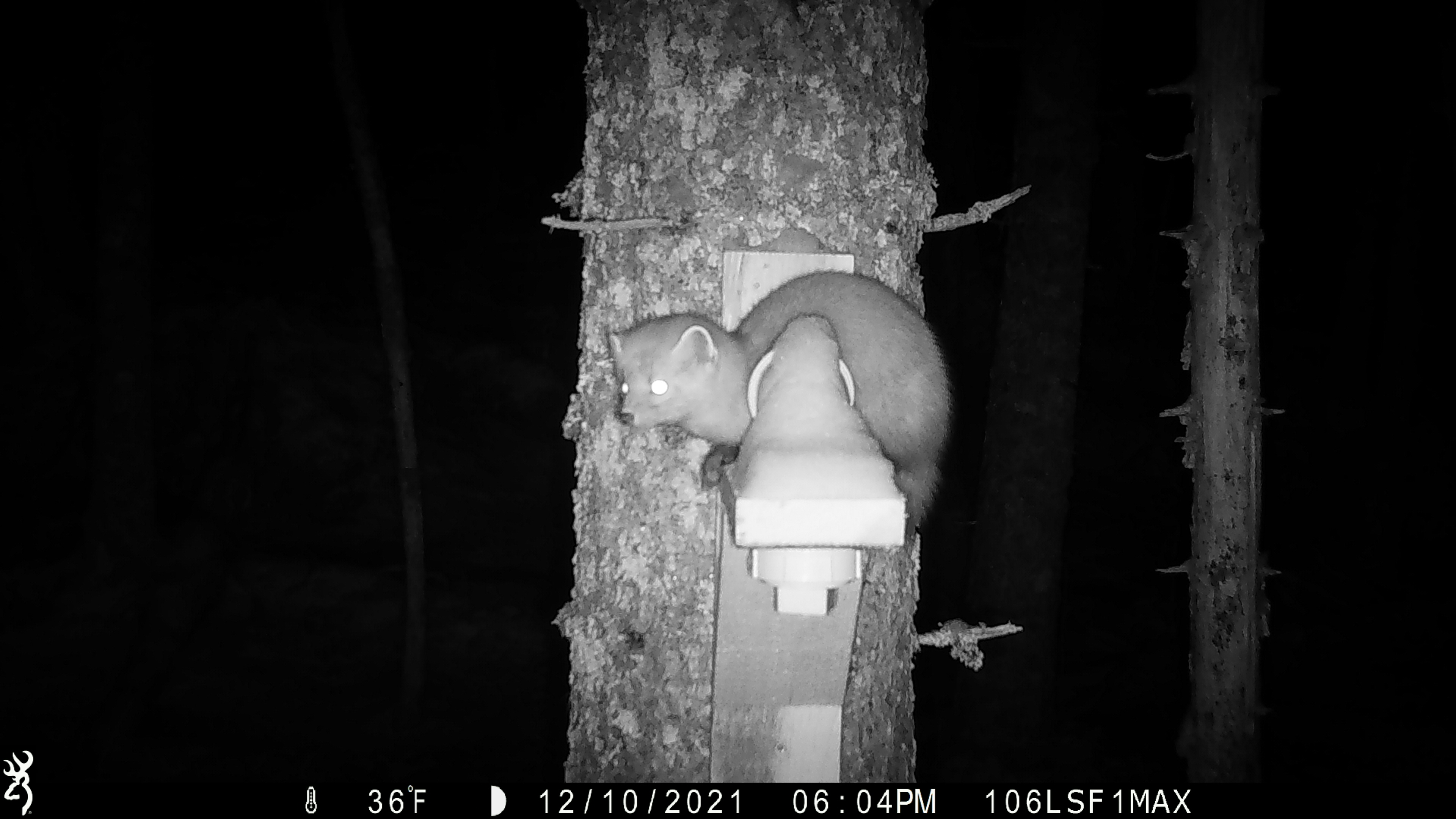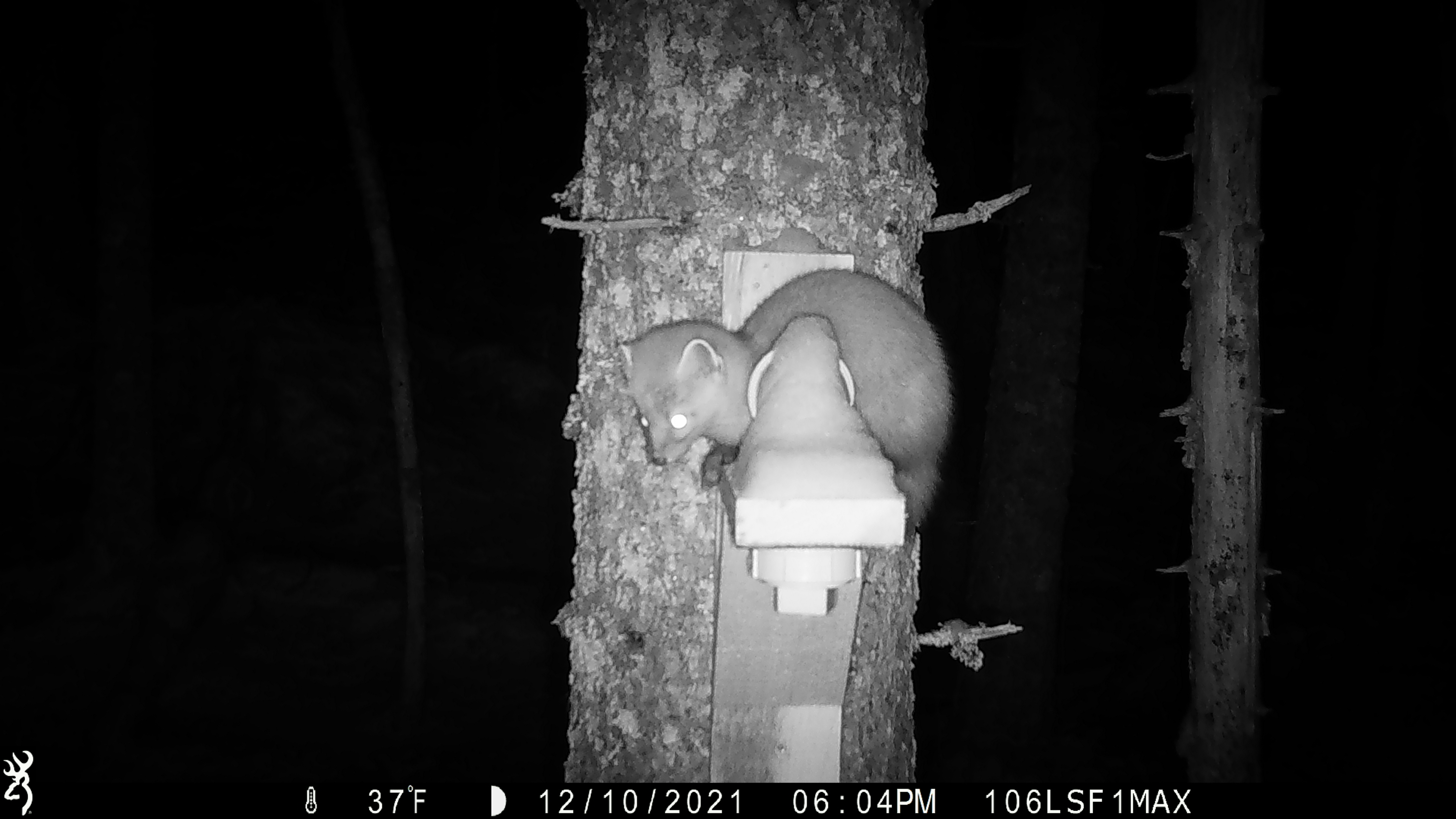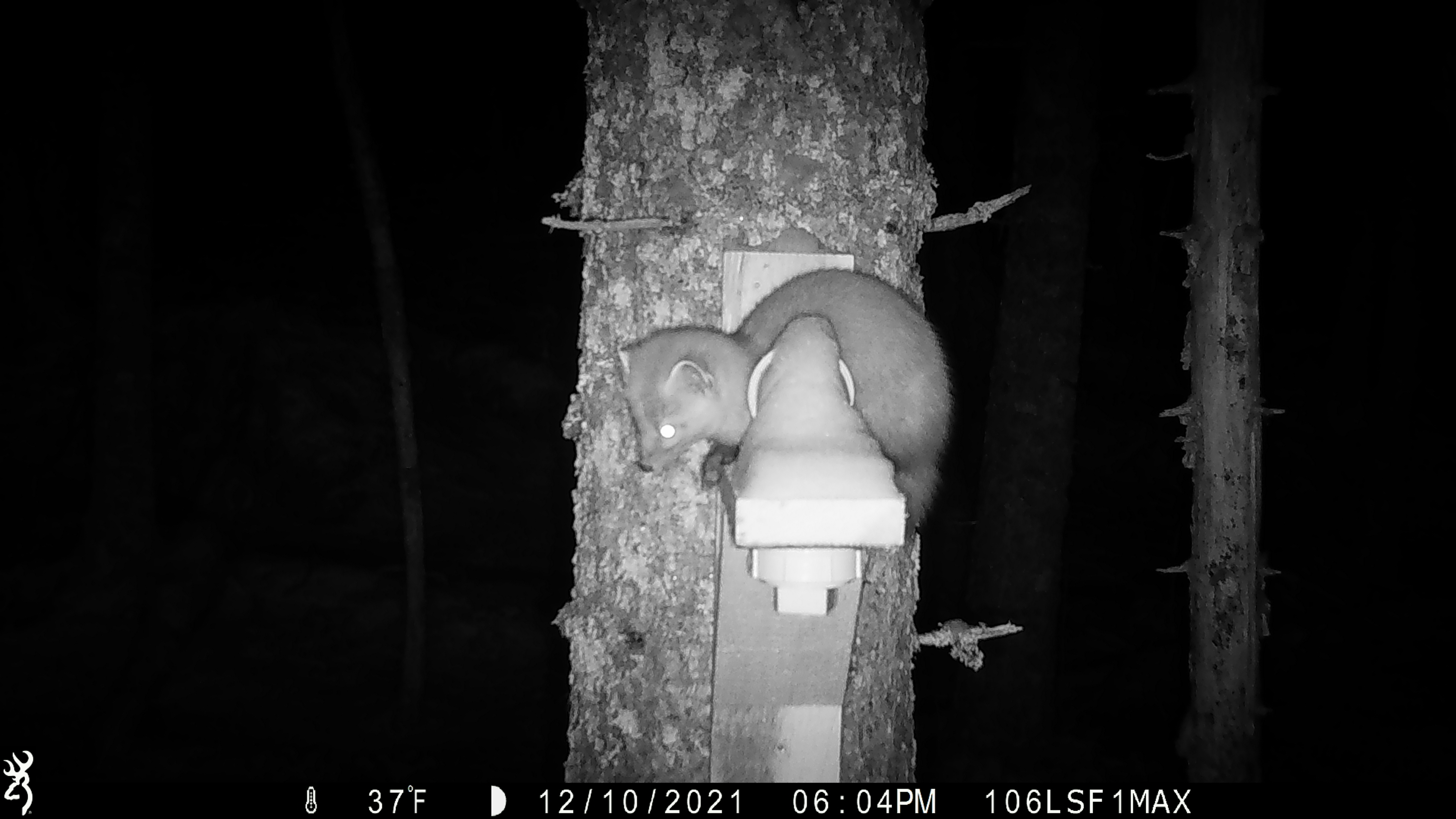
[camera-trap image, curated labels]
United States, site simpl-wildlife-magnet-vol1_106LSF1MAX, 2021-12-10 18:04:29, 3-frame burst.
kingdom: Animalia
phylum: Chordata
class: Mammalia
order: Carnivora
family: Mustelidae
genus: Martes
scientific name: Martes americana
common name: american marten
American marten (Martes americana).